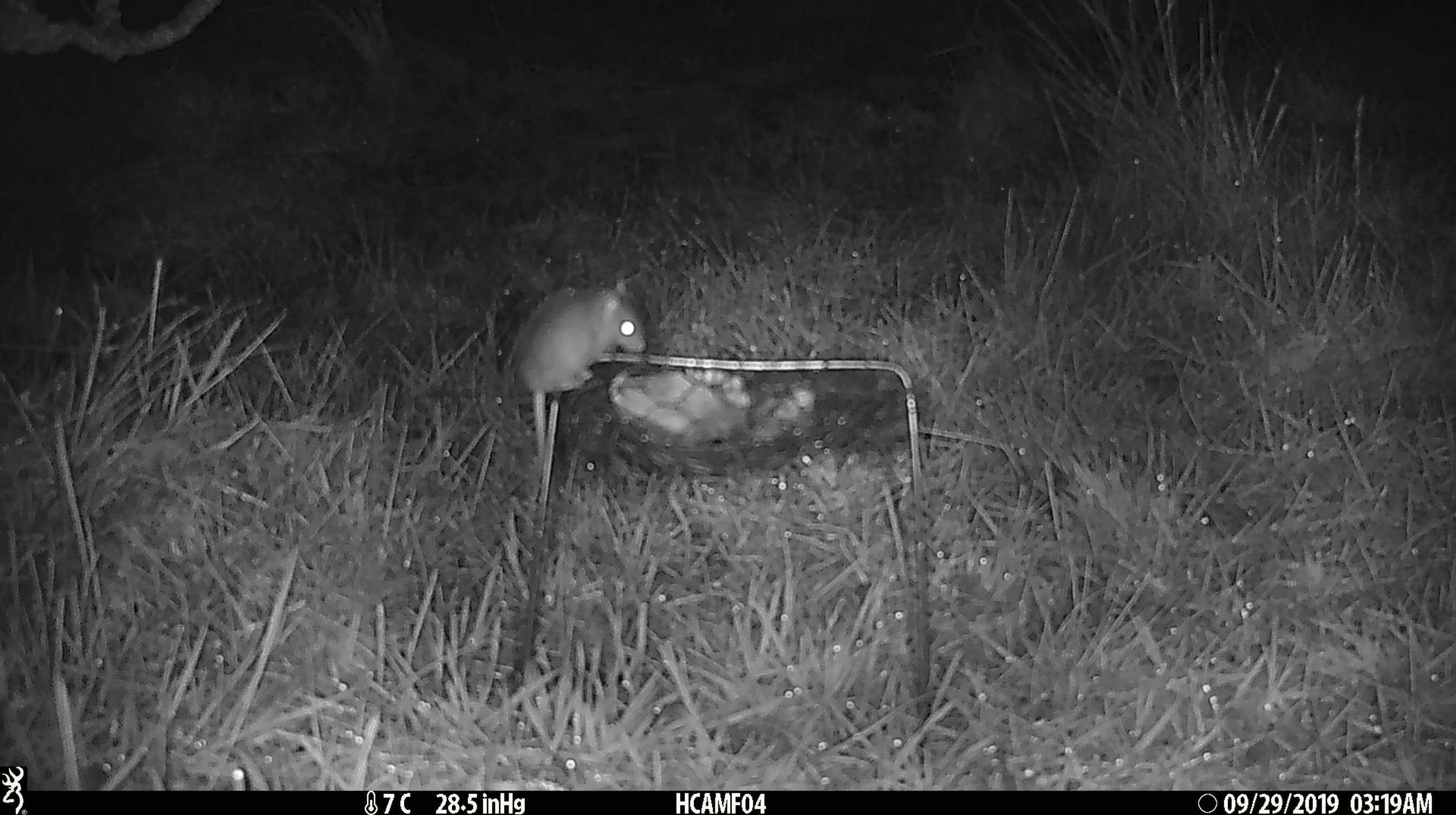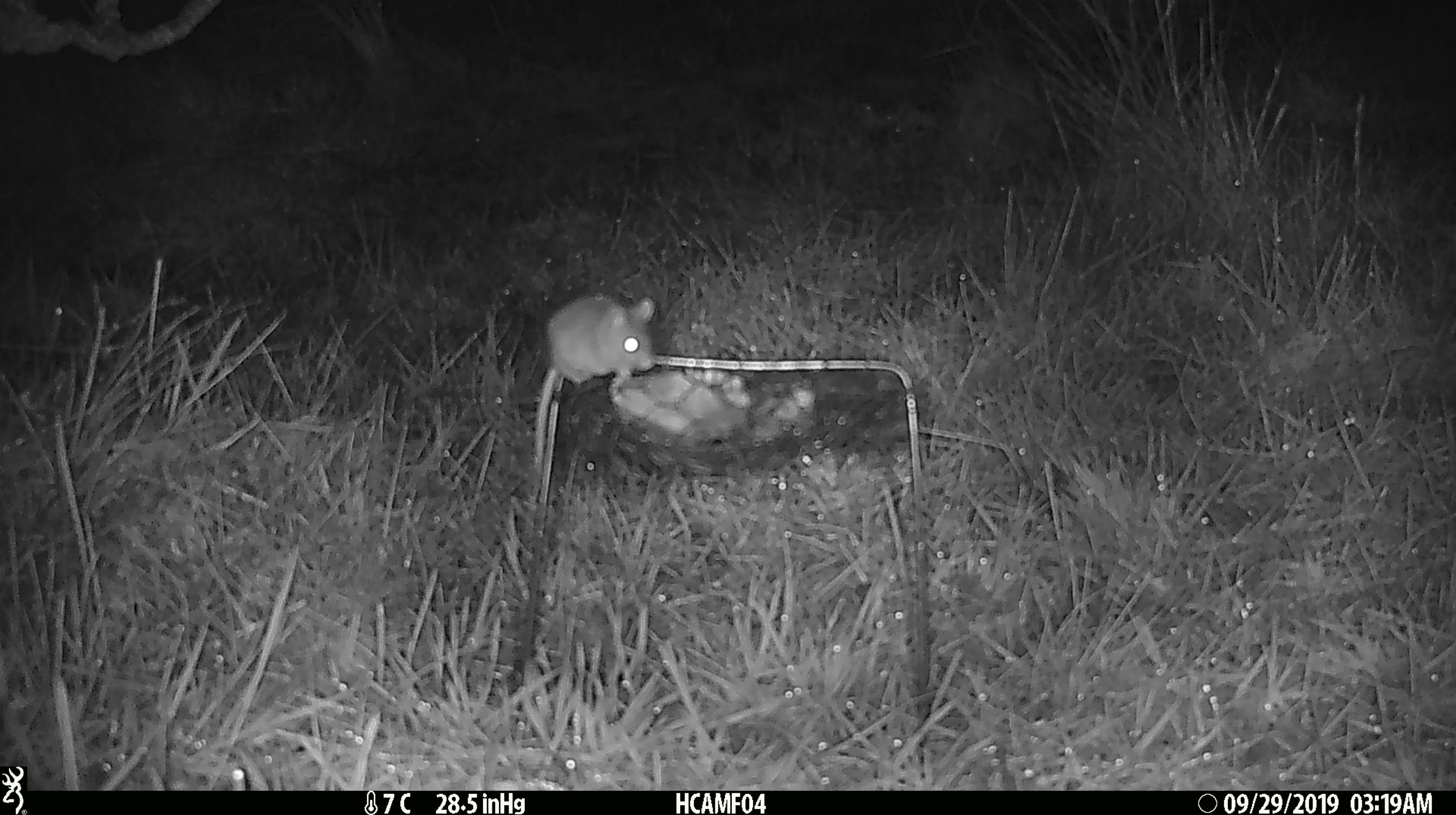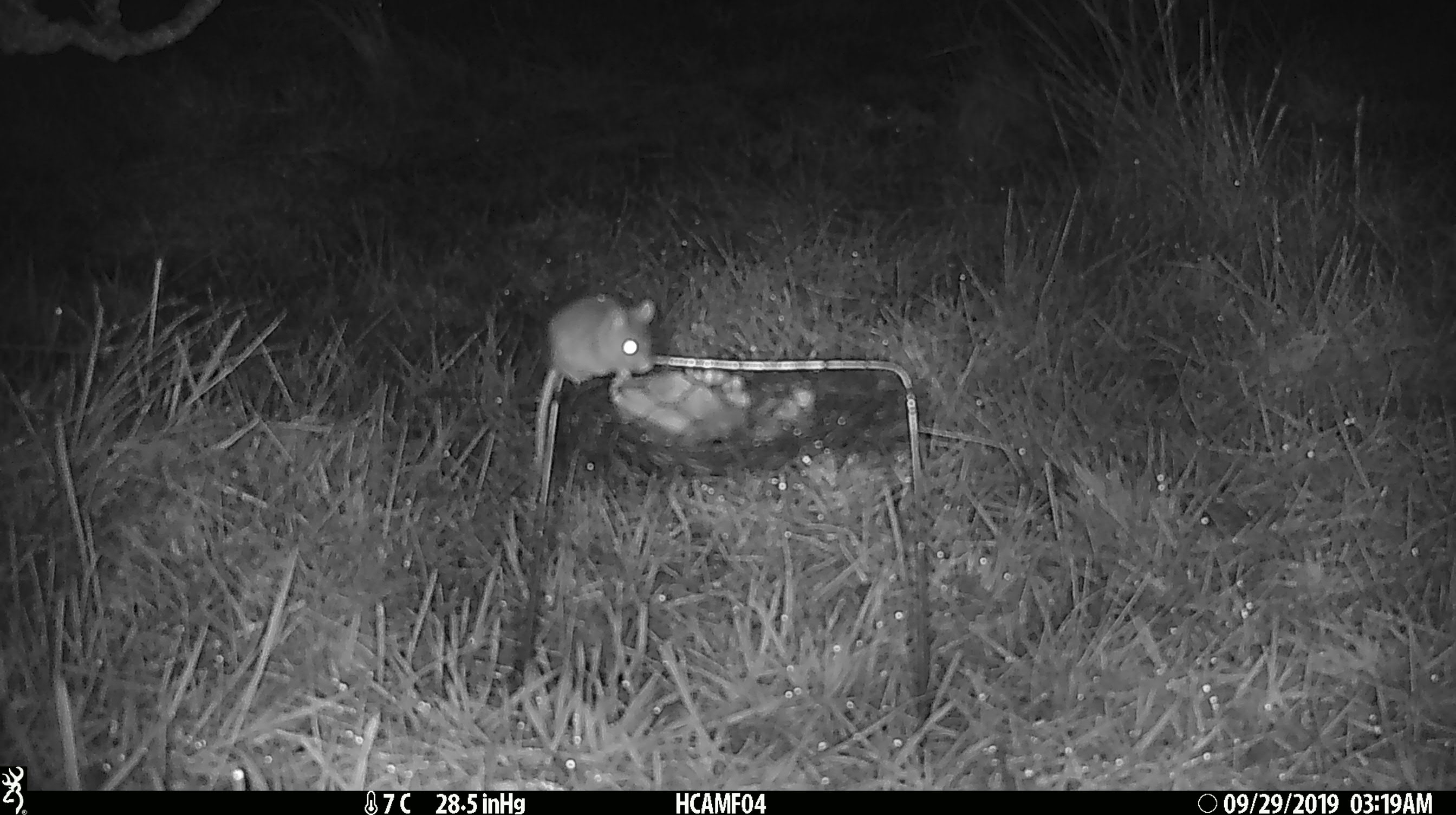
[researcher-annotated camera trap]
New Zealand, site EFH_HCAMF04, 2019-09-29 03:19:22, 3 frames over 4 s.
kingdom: Animalia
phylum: Chordata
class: Mammalia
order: Rodentia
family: Muridae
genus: Mus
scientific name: Mus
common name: mouse